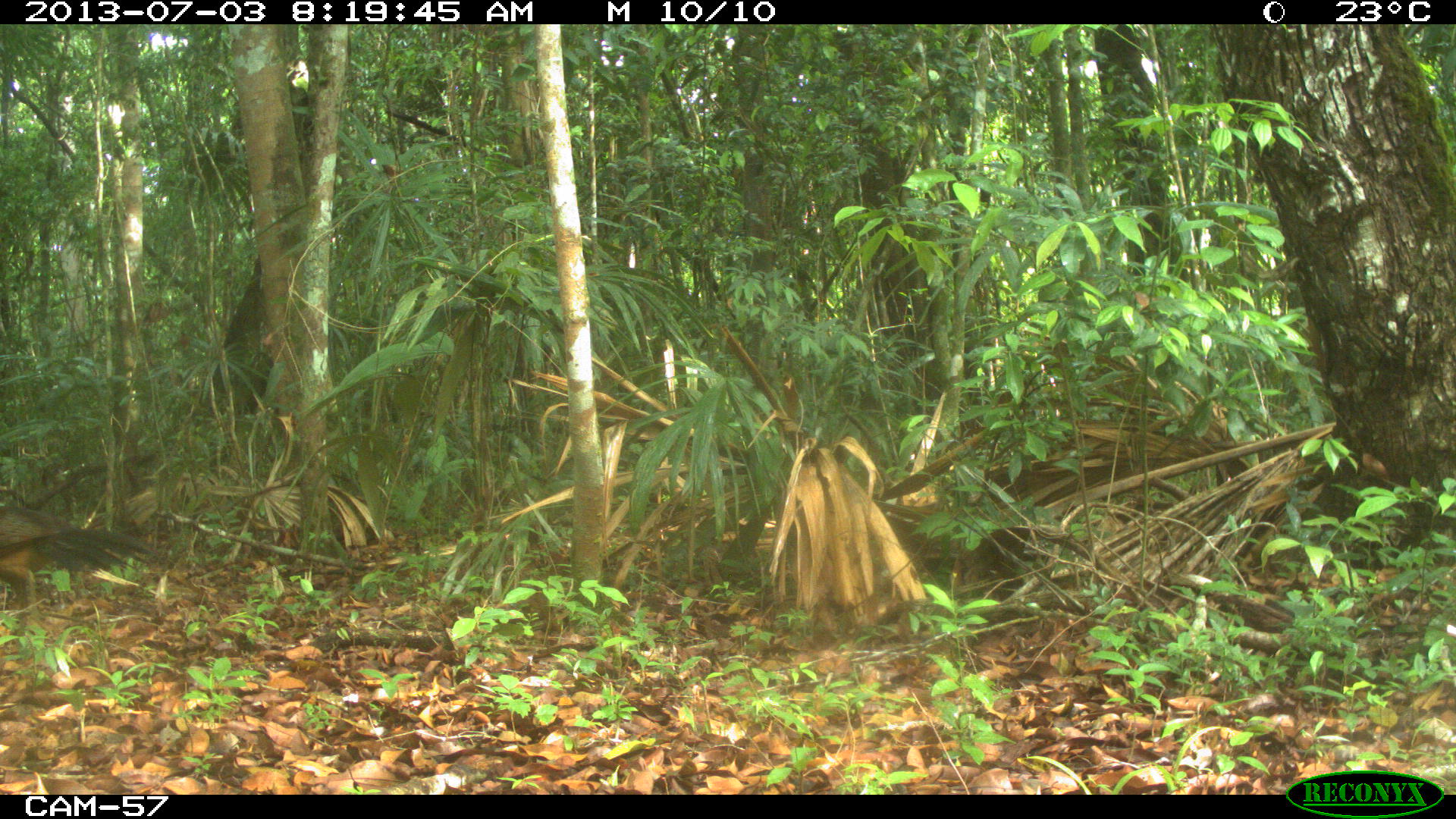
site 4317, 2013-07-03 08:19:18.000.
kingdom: Animalia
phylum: Chordata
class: Aves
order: Galliformes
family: Cracidae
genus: Crax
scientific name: Crax rubra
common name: great curassow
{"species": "Crax rubra (great curassow)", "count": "1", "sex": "female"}